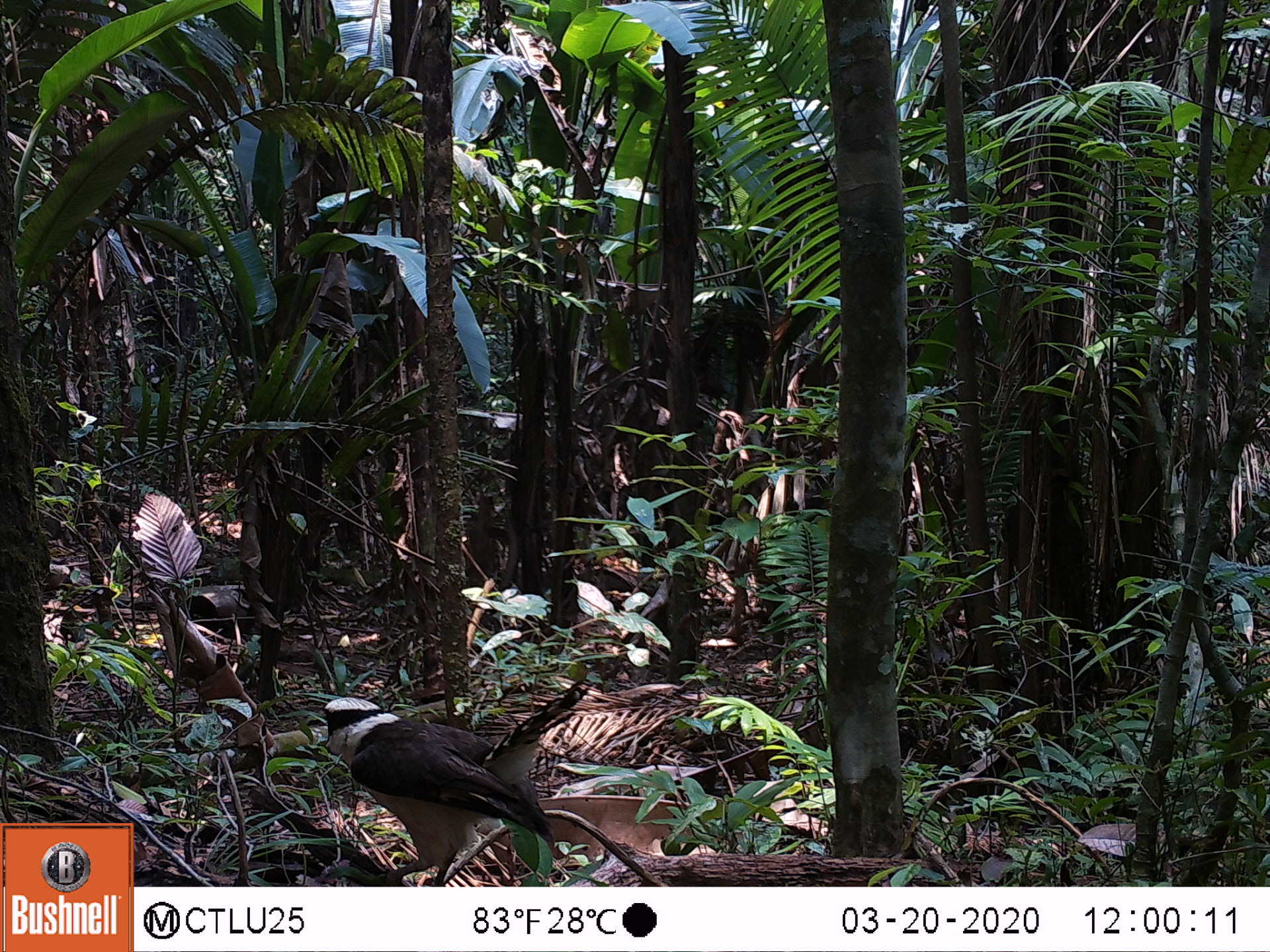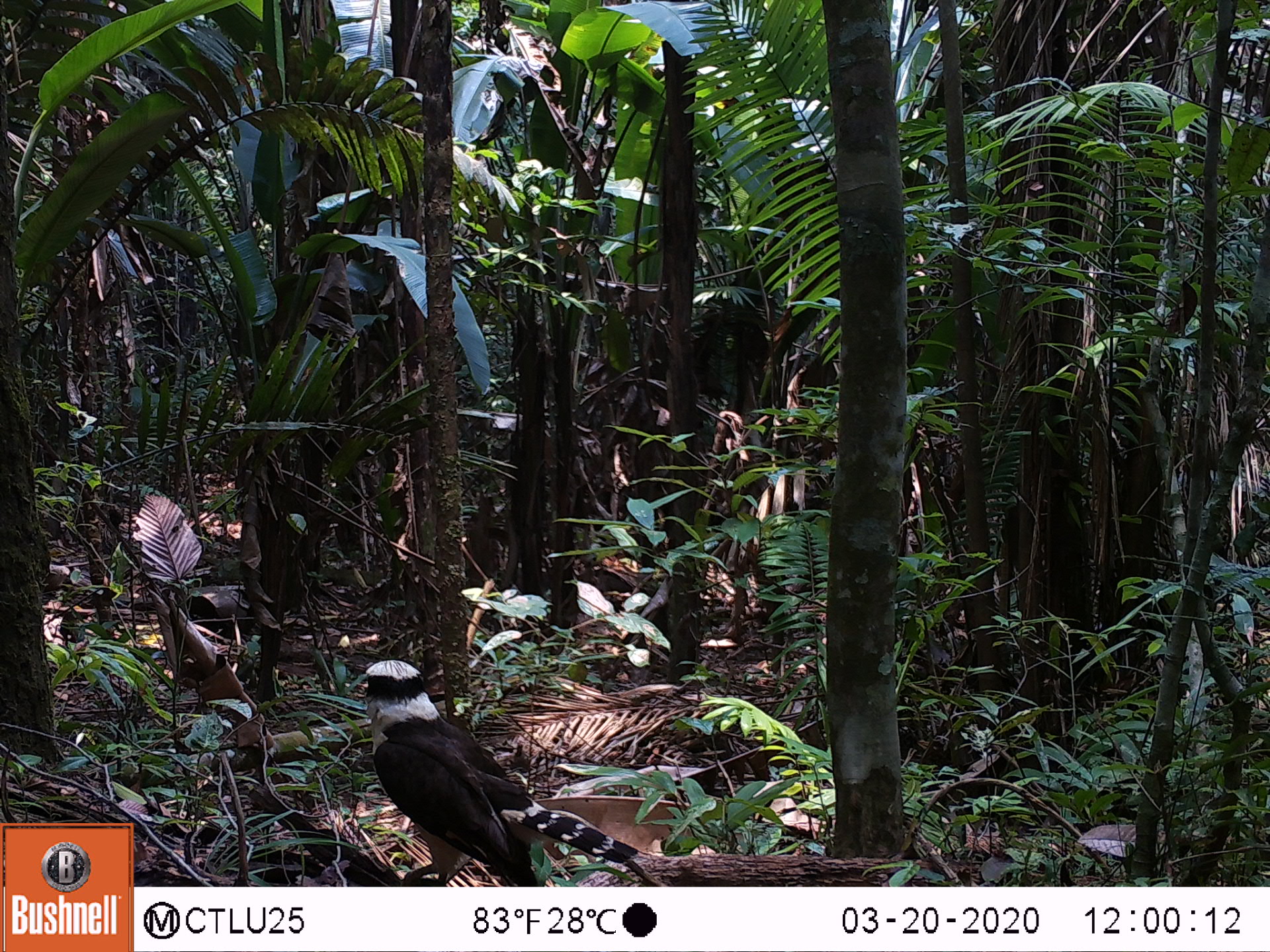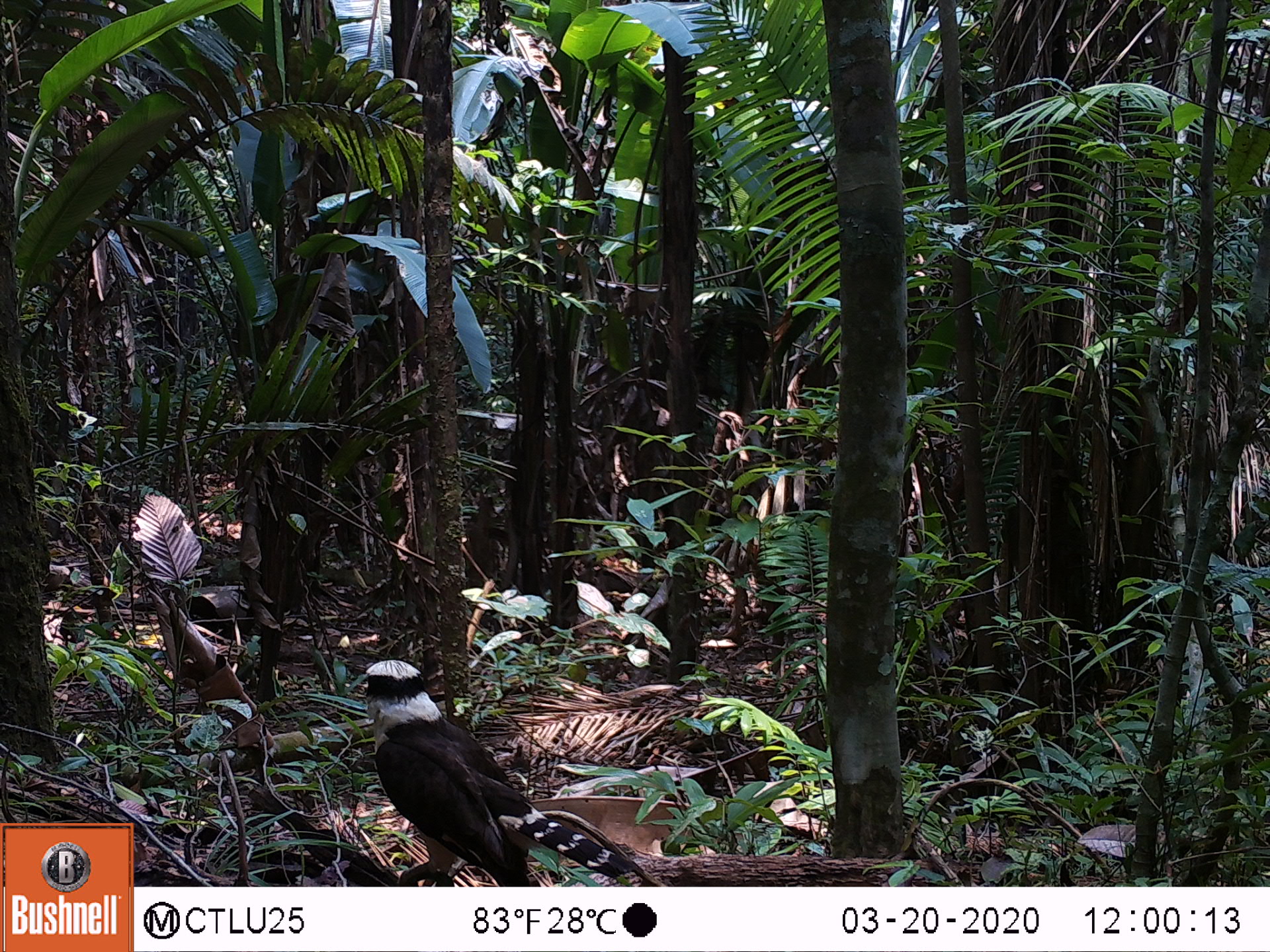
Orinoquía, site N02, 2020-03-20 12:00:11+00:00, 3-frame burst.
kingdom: Animalia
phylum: Chordata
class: Aves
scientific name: Aves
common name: bird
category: unknown bird